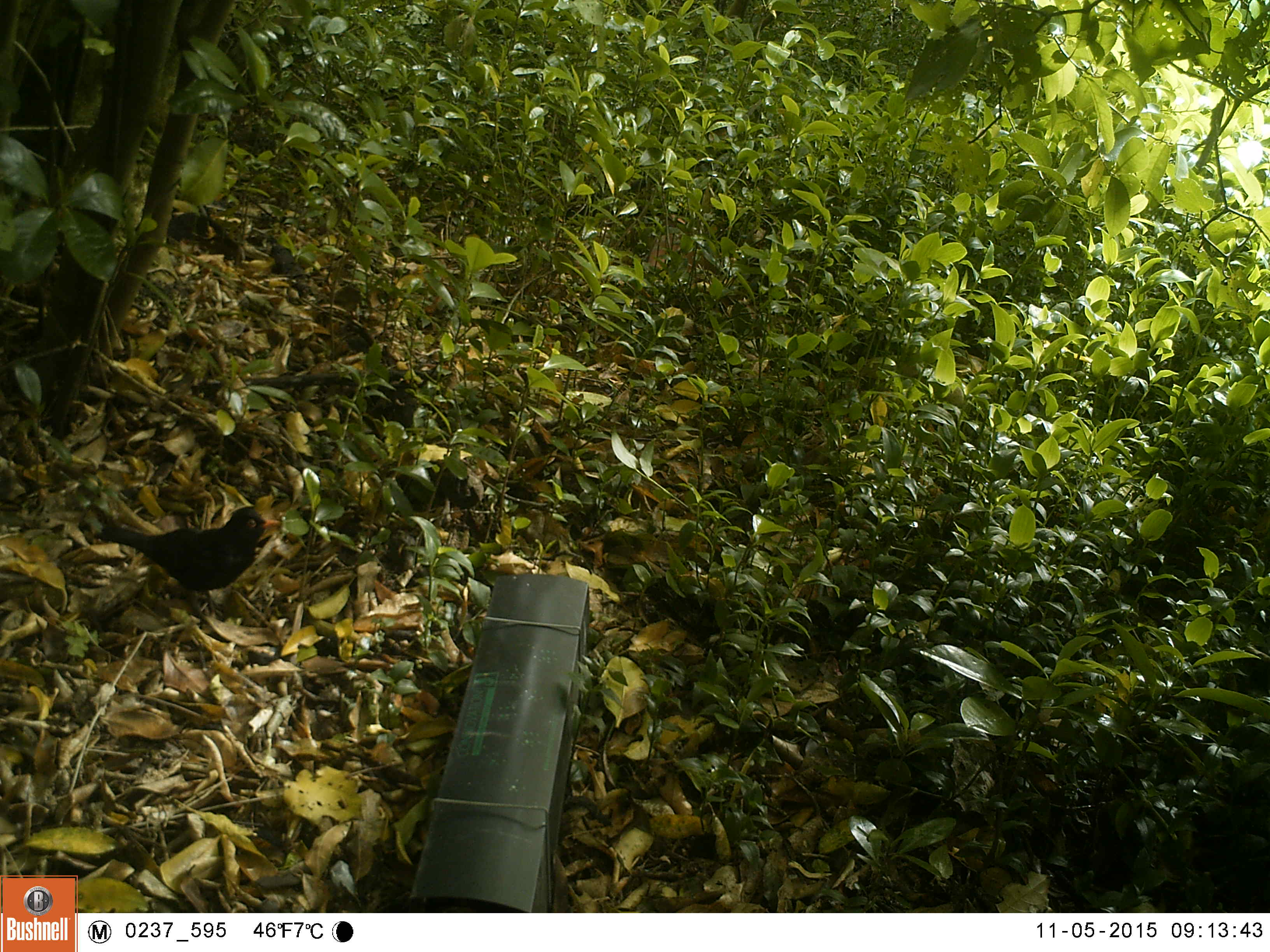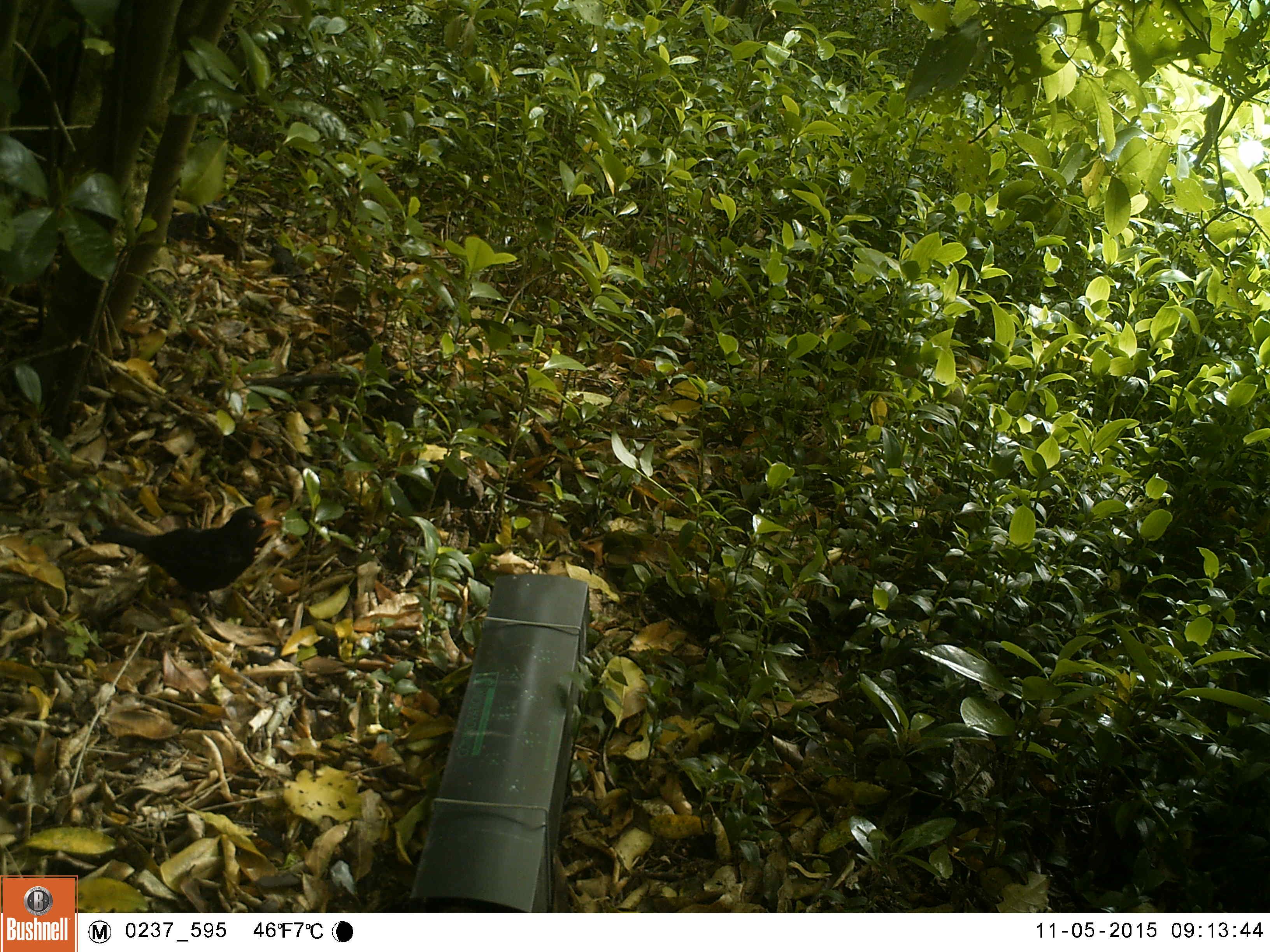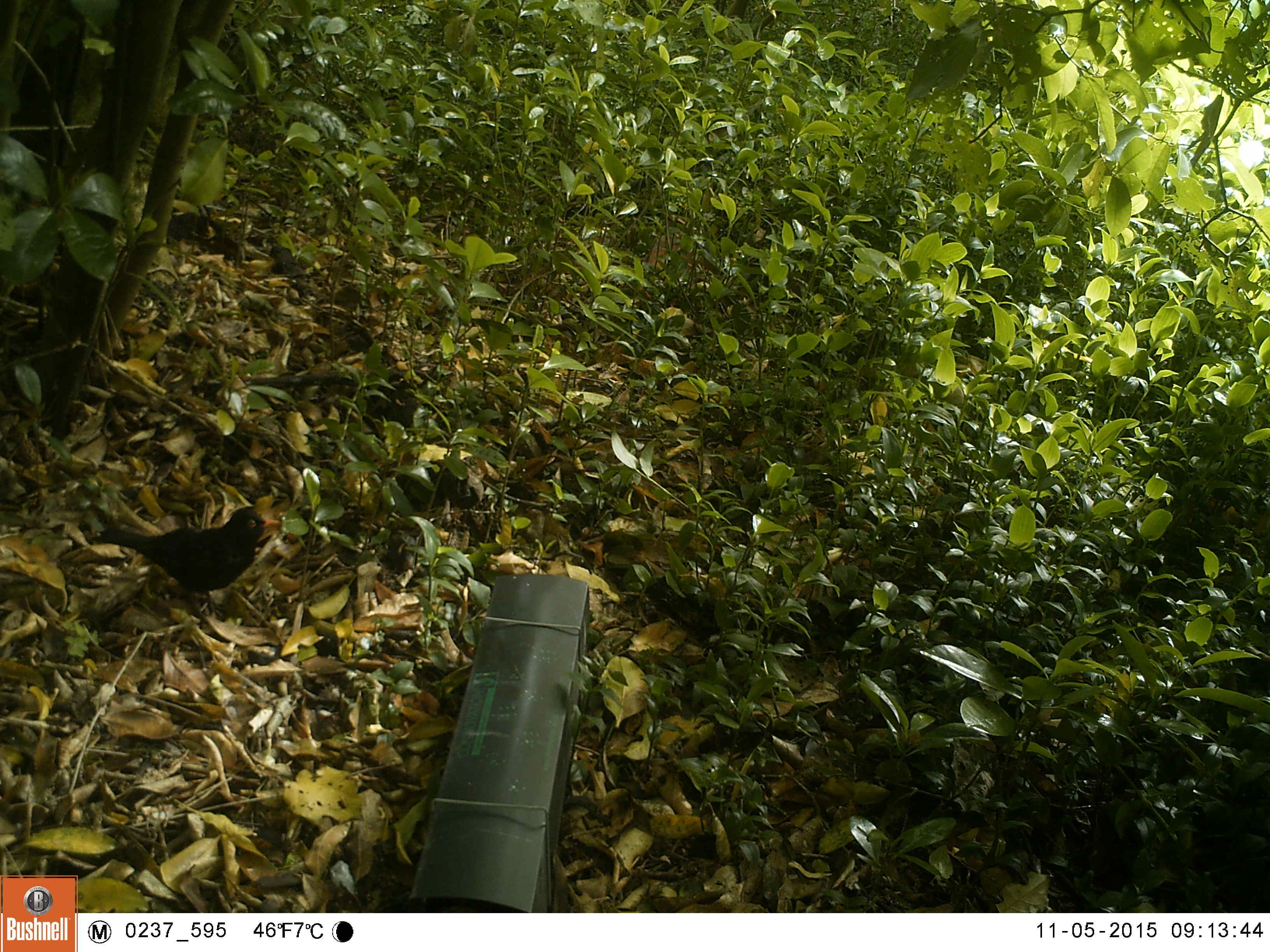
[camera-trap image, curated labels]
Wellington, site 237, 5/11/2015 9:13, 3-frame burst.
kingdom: Animalia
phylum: Chordata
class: Aves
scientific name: Aves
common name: bird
Bird (Aves).